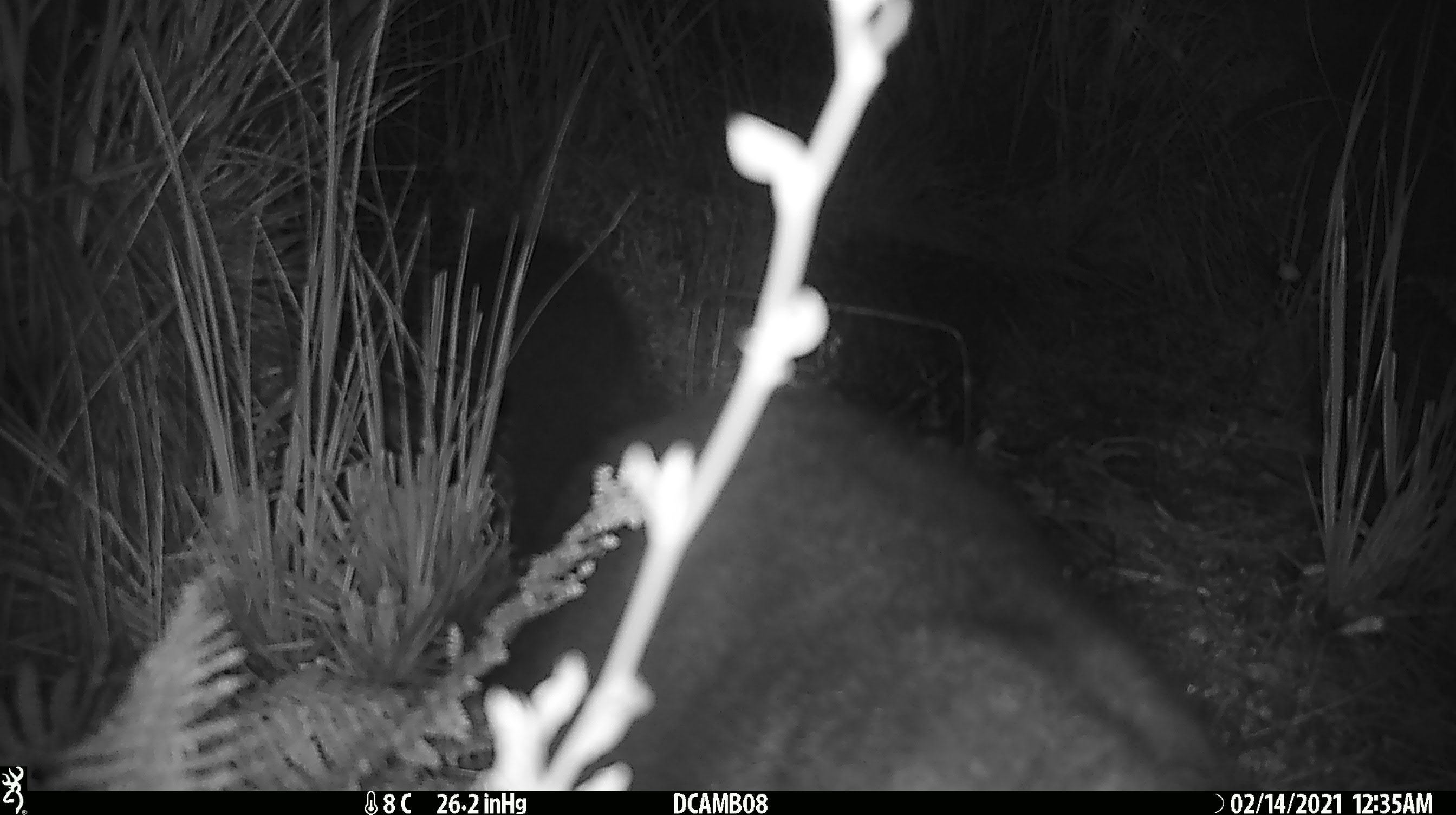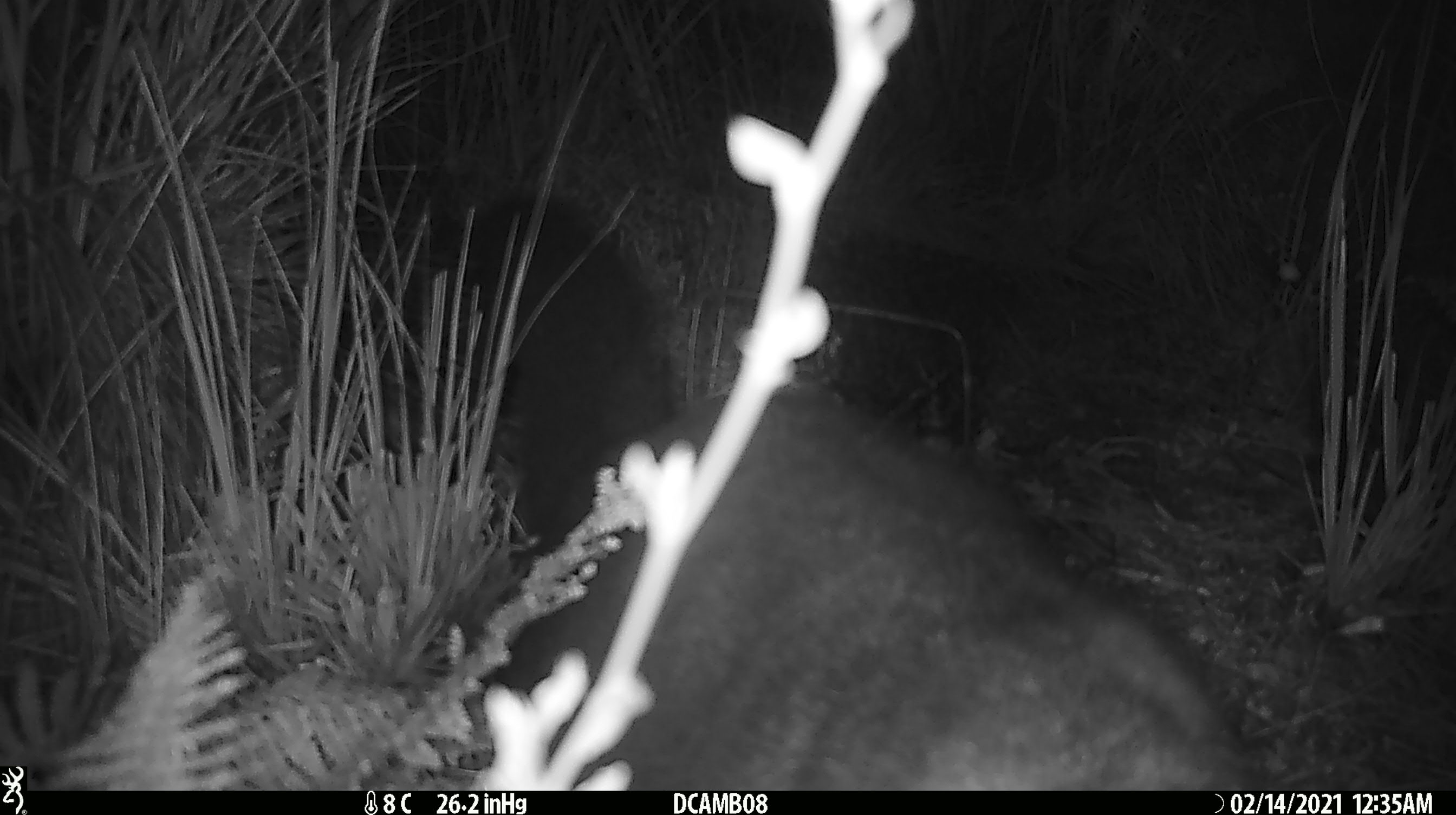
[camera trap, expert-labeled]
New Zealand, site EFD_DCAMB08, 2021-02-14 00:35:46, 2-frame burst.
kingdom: Animalia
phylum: Chordata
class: Mammalia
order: Diprotodontia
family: Phalangeridae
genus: Trichosurus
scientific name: Trichosurus vulpecula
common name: common brushtail possum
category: possum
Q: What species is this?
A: Possum (common brushtail possum) (Trichosurus vulpecula).